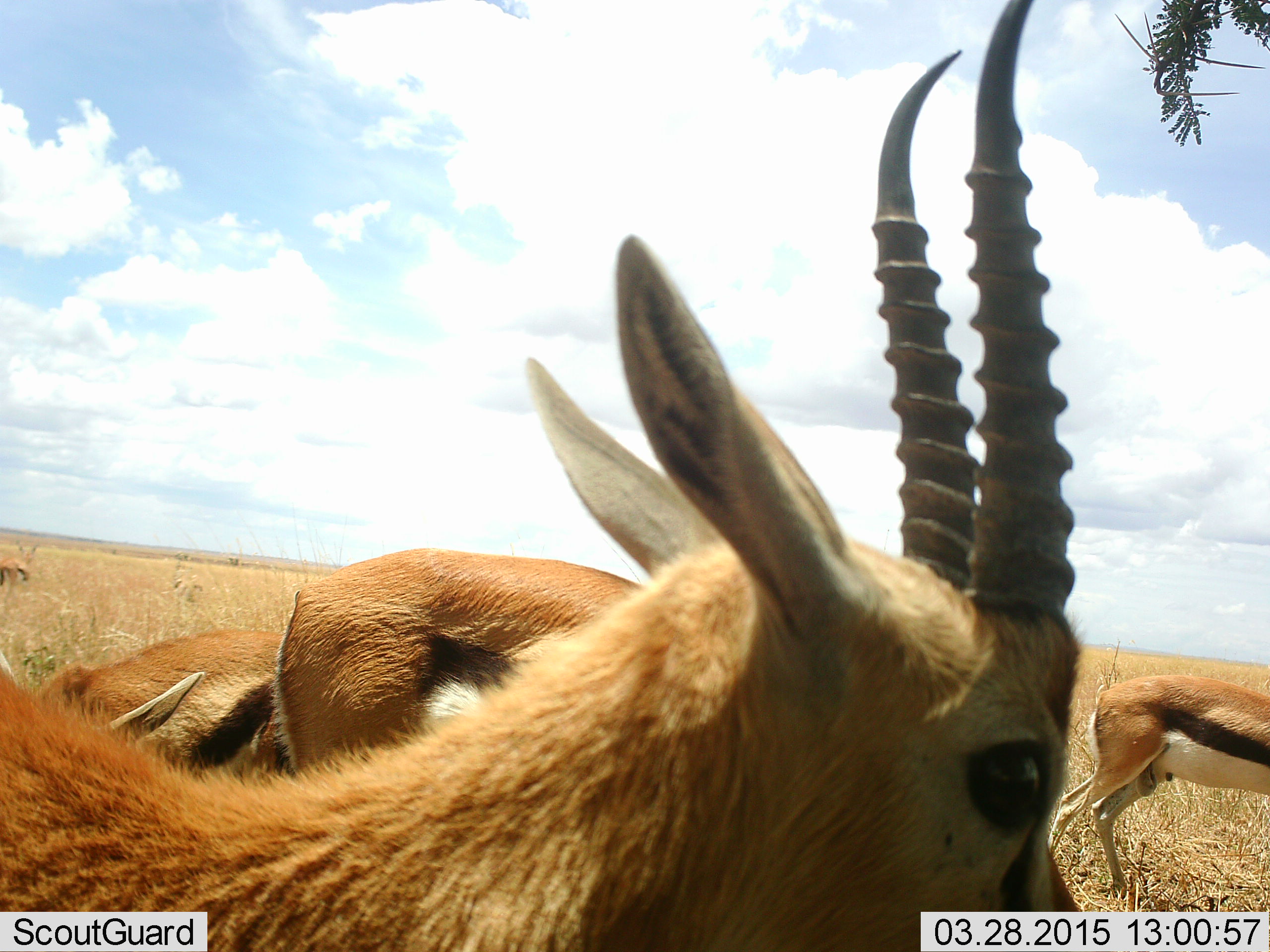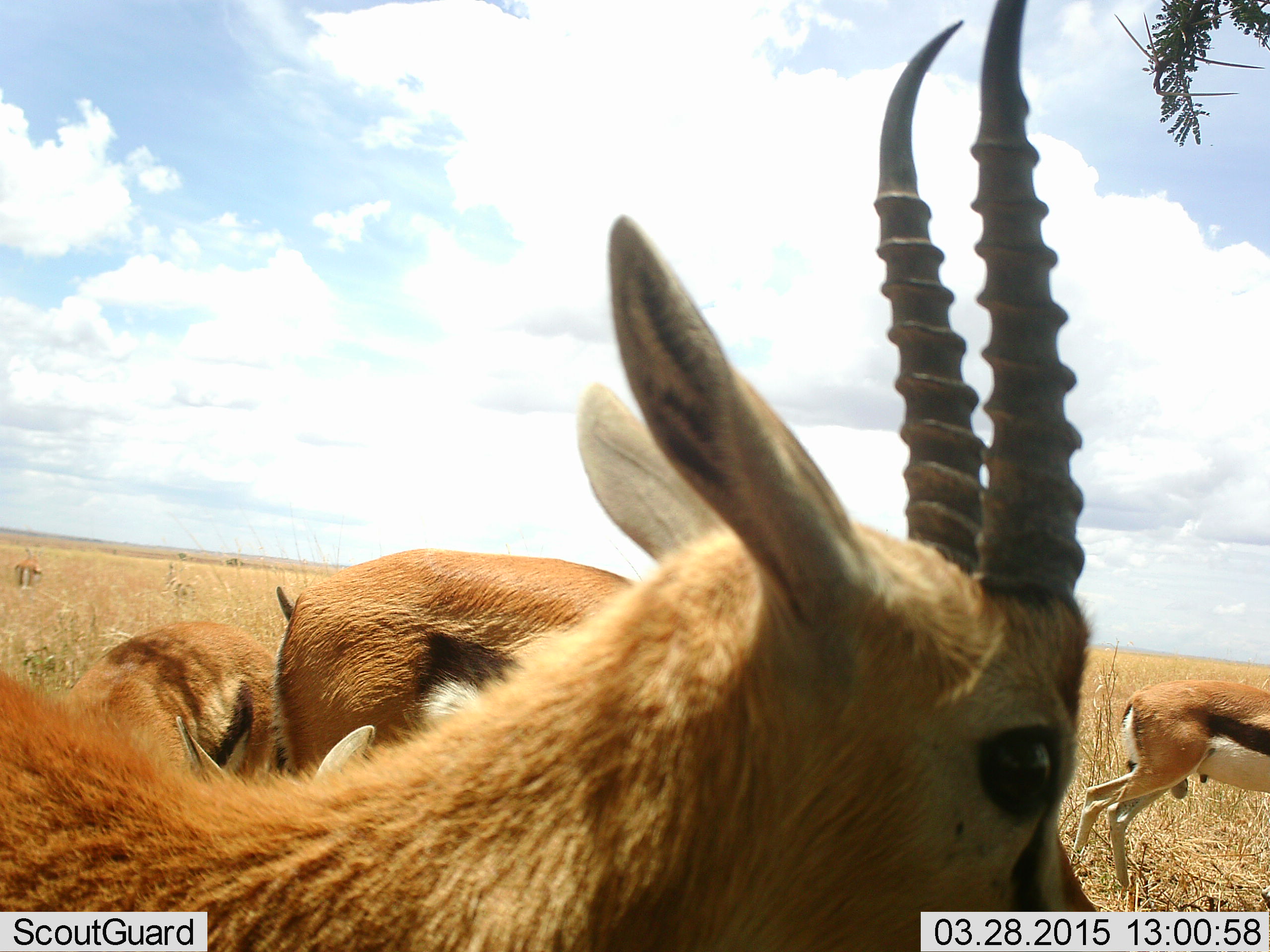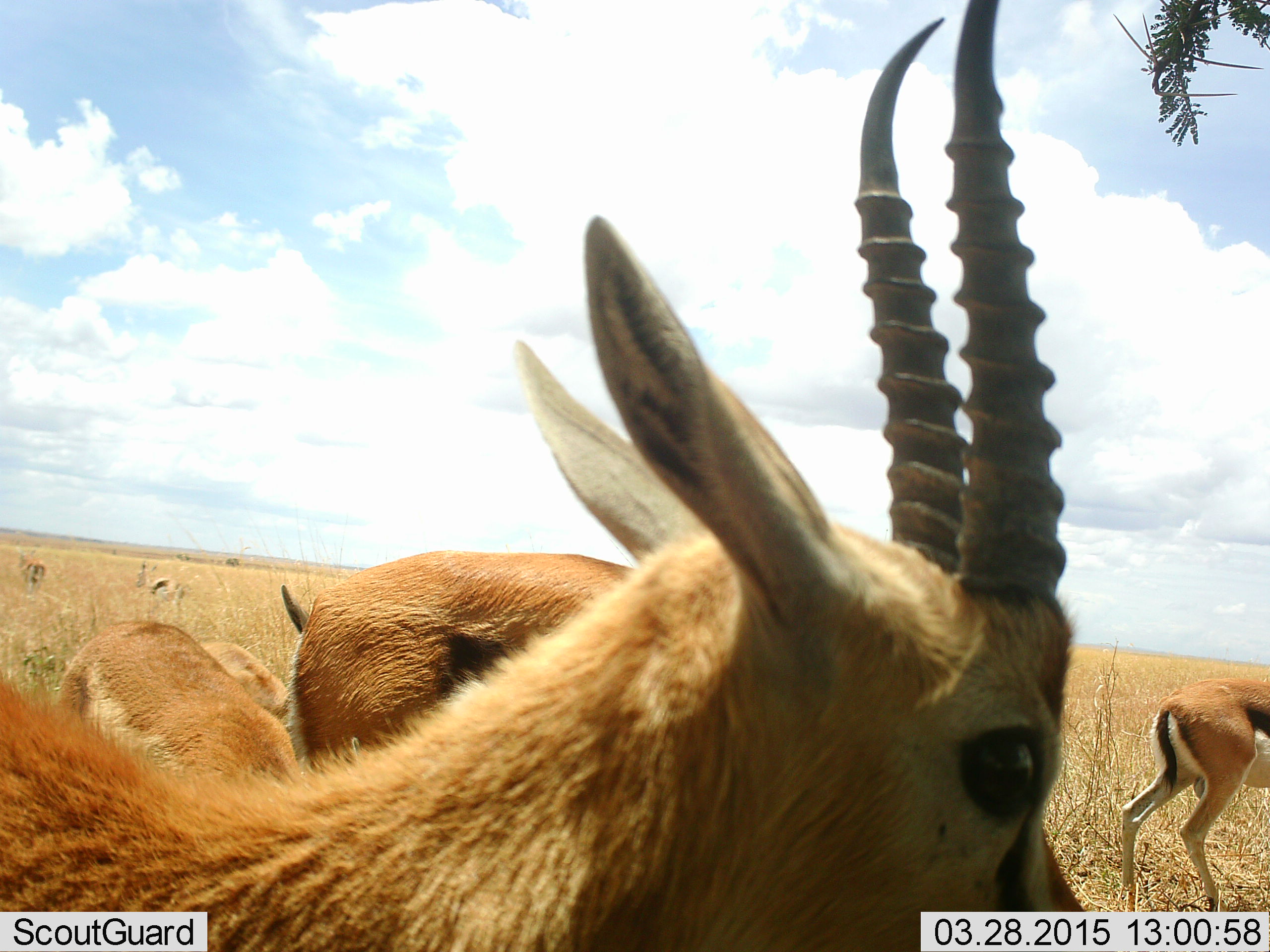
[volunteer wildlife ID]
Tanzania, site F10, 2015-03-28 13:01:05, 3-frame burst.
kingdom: Animalia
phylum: Chordata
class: Mammalia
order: Artiodactyla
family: Bovidae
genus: Eudorcas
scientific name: Eudorcas thomsonii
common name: thomson's gazelle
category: gazellethomsons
Gazellethomsons (thomson's gazelle) (Eudorcas thomsonii), count 6. Behavior (volunteer vote fractions): standing 100%, resting 10%, moving 20%, interacting 10%. Young present (vote fraction): 0%. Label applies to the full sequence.